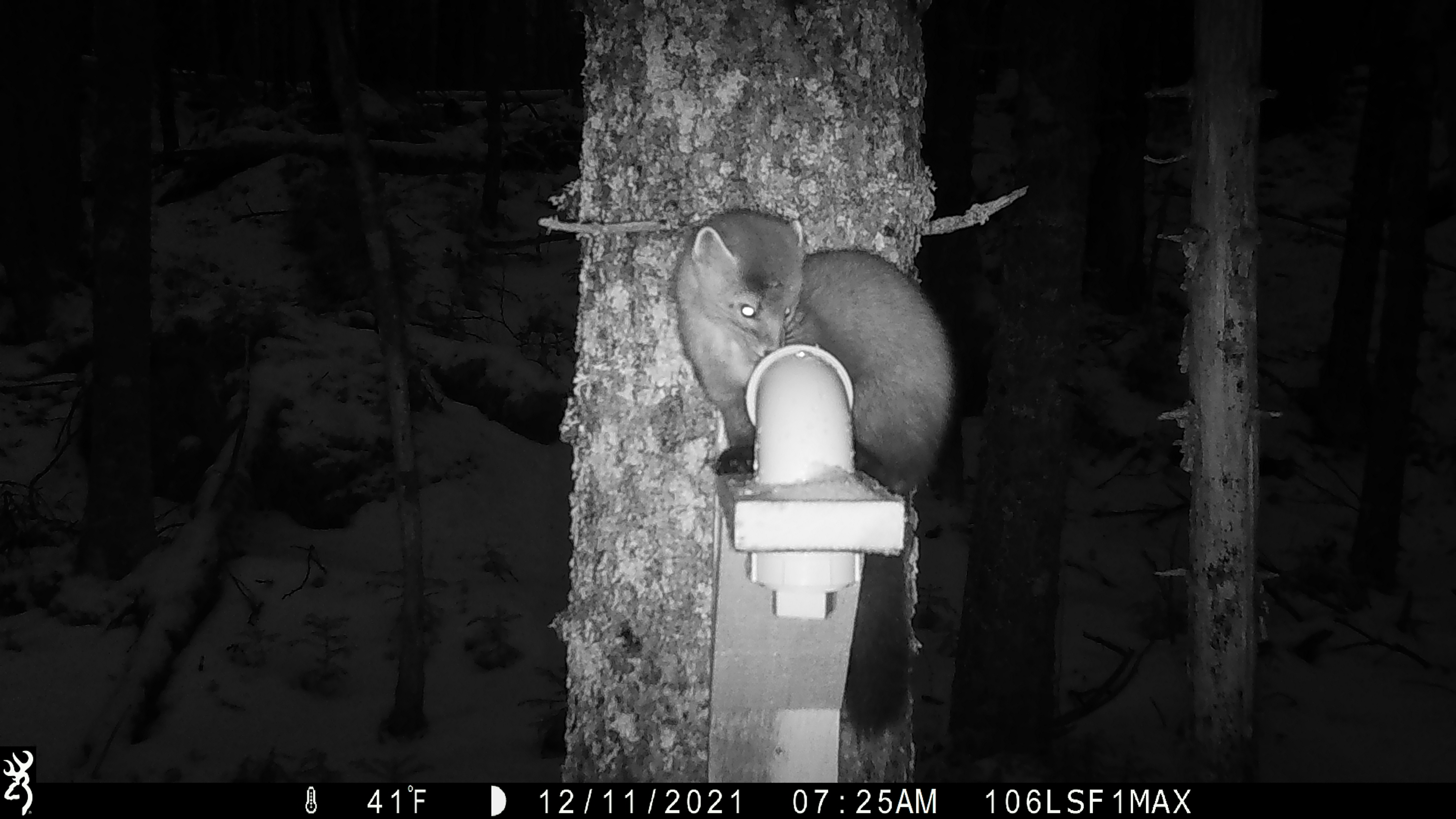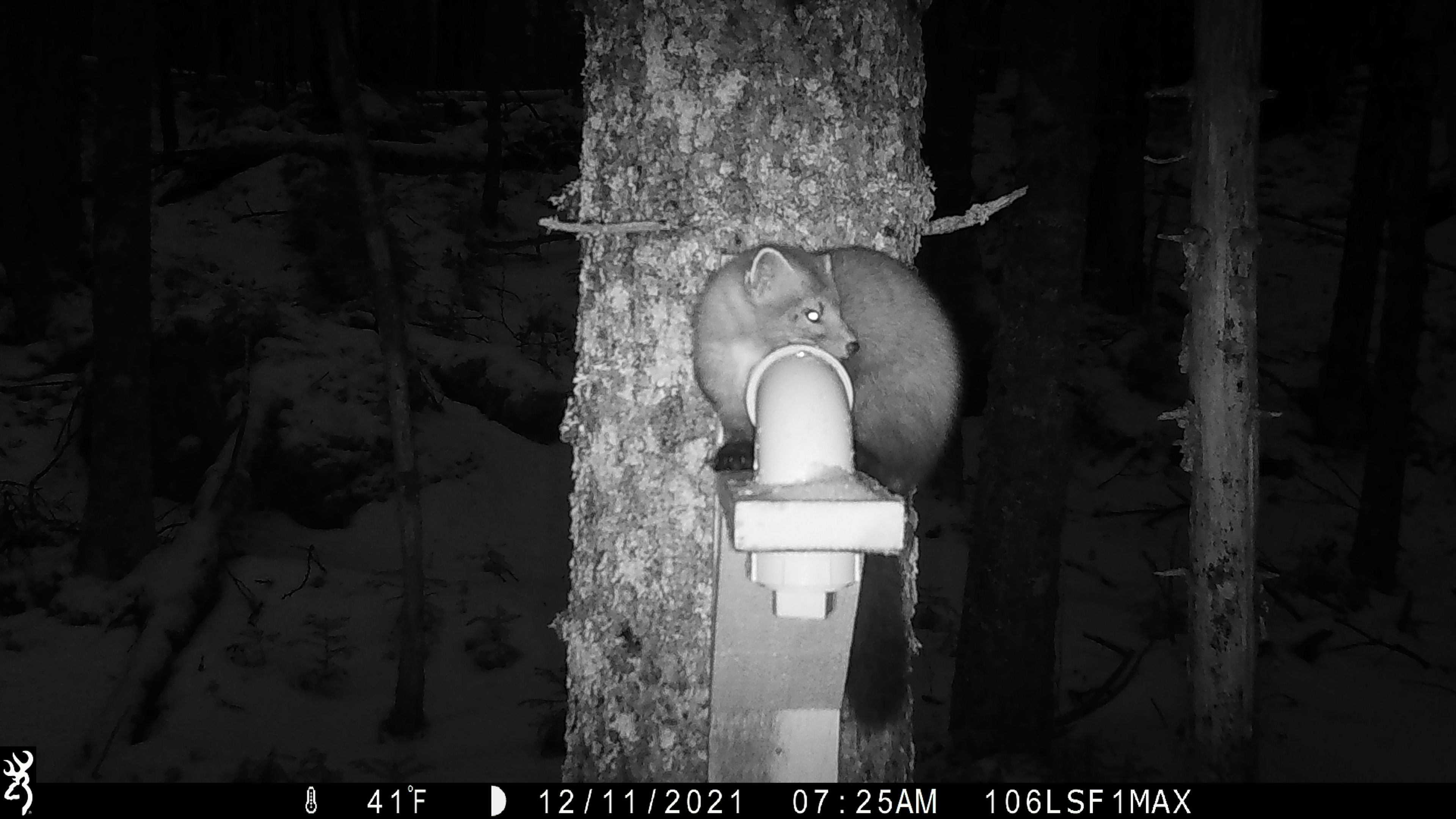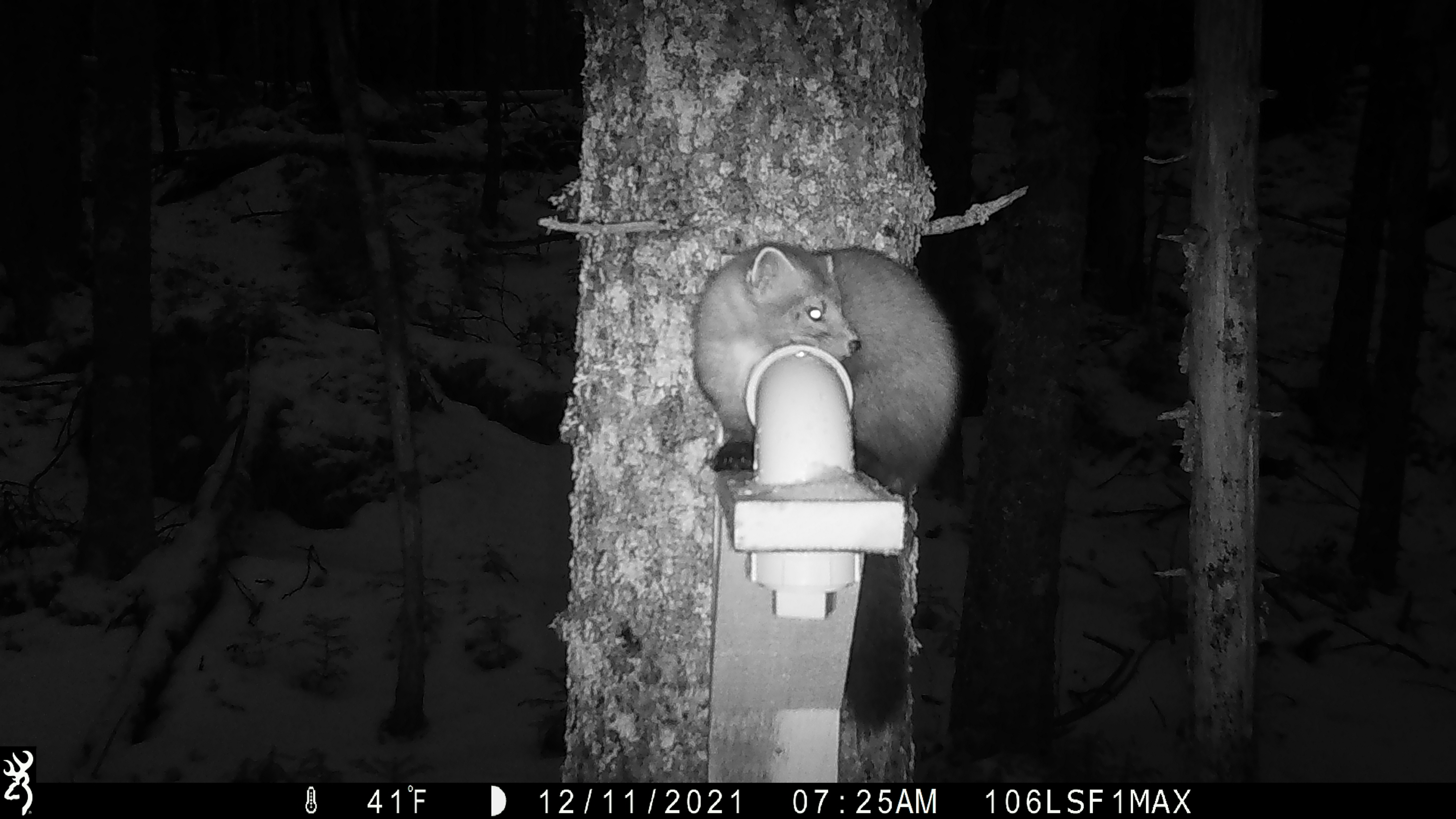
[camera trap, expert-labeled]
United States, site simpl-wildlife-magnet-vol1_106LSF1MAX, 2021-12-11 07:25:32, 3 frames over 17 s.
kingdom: Animalia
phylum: Chordata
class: Mammalia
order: Carnivora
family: Mustelidae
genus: Martes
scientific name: Martes americana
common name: american marten